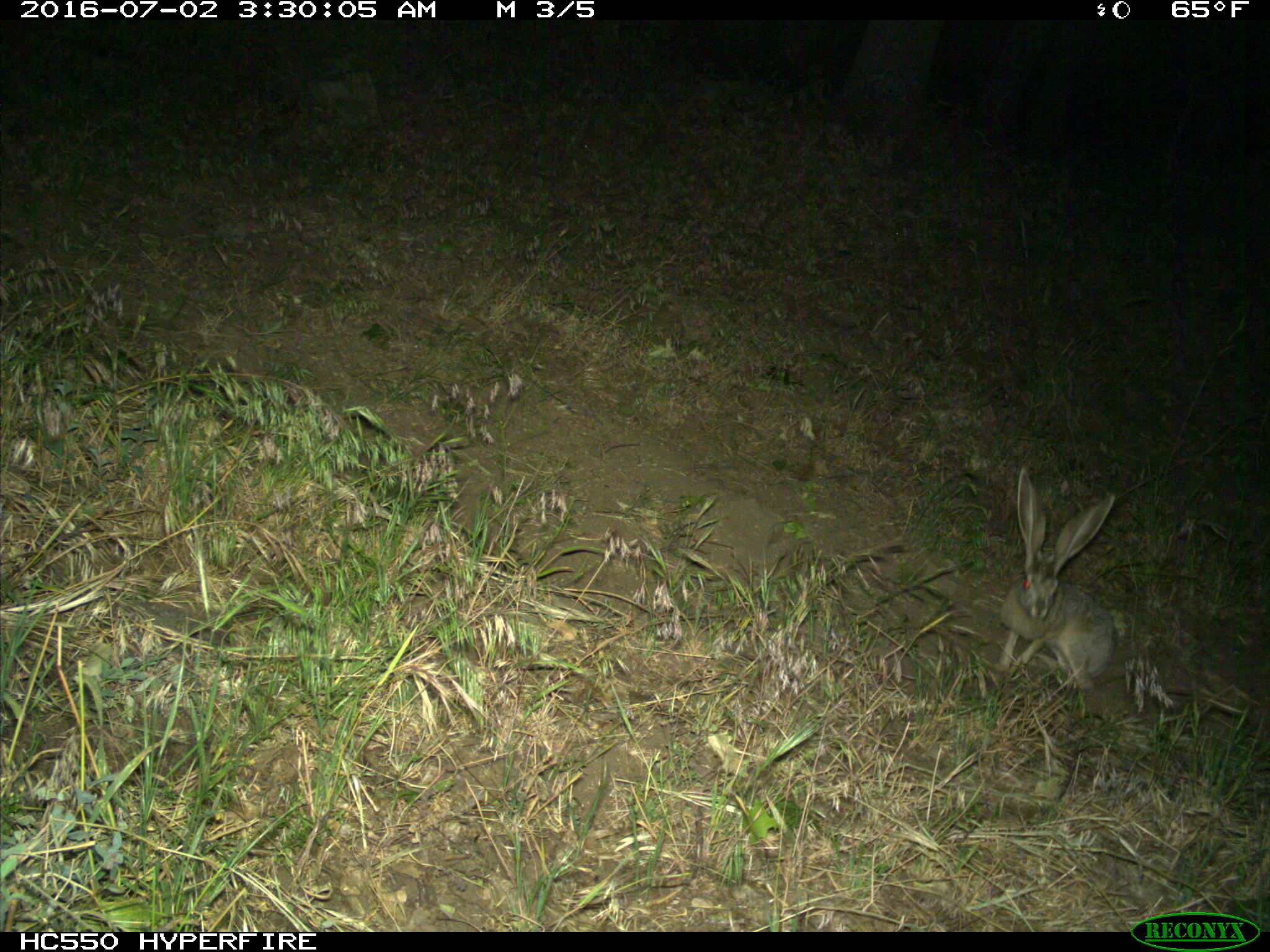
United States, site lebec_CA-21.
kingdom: Animalia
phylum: Chordata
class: Mammalia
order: Lagomorpha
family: Leporidae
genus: Lepus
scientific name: Lepus californicus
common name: black-tailed jackrabbit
Lepus californicus (black-tailed jackrabbit).